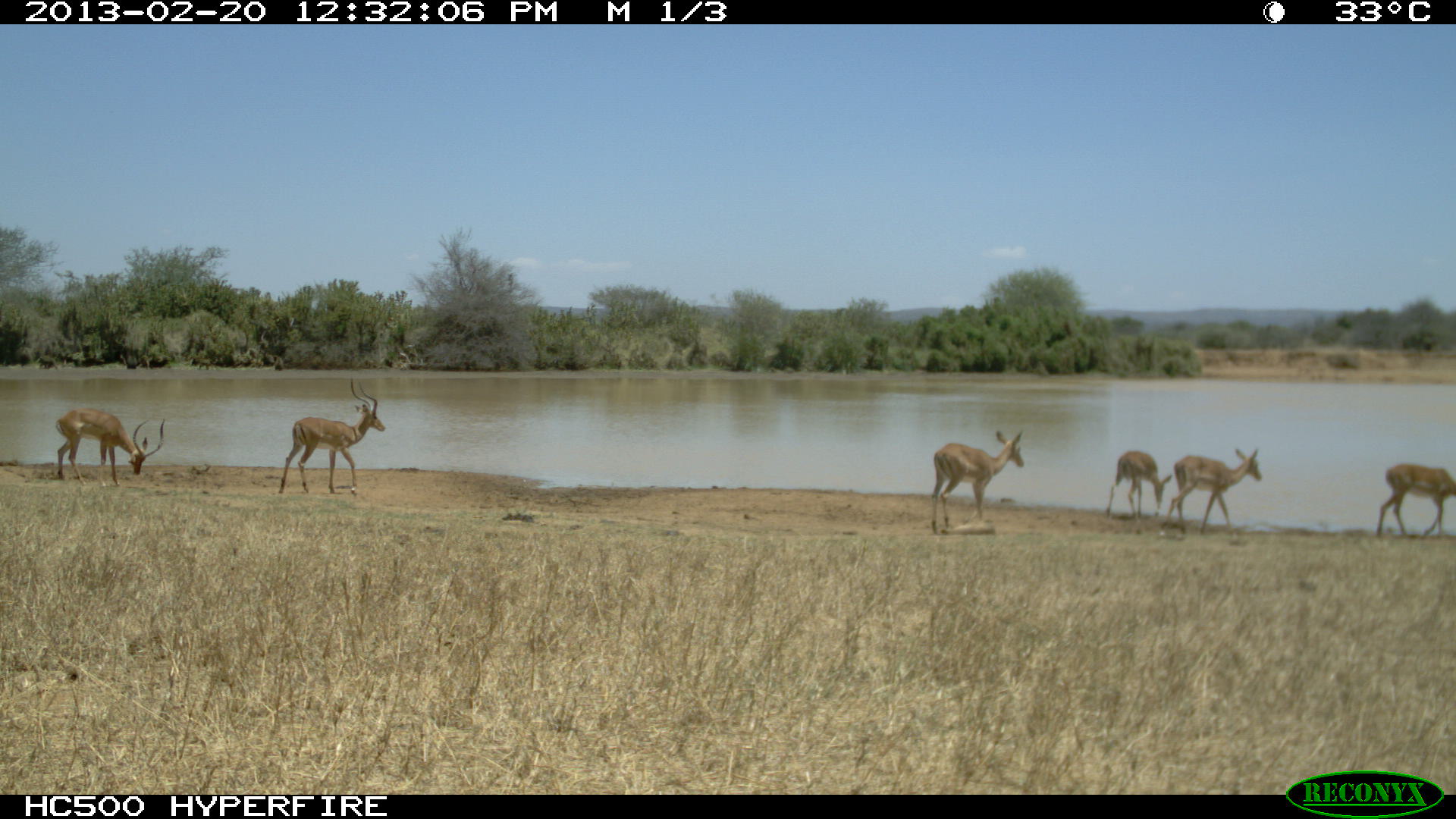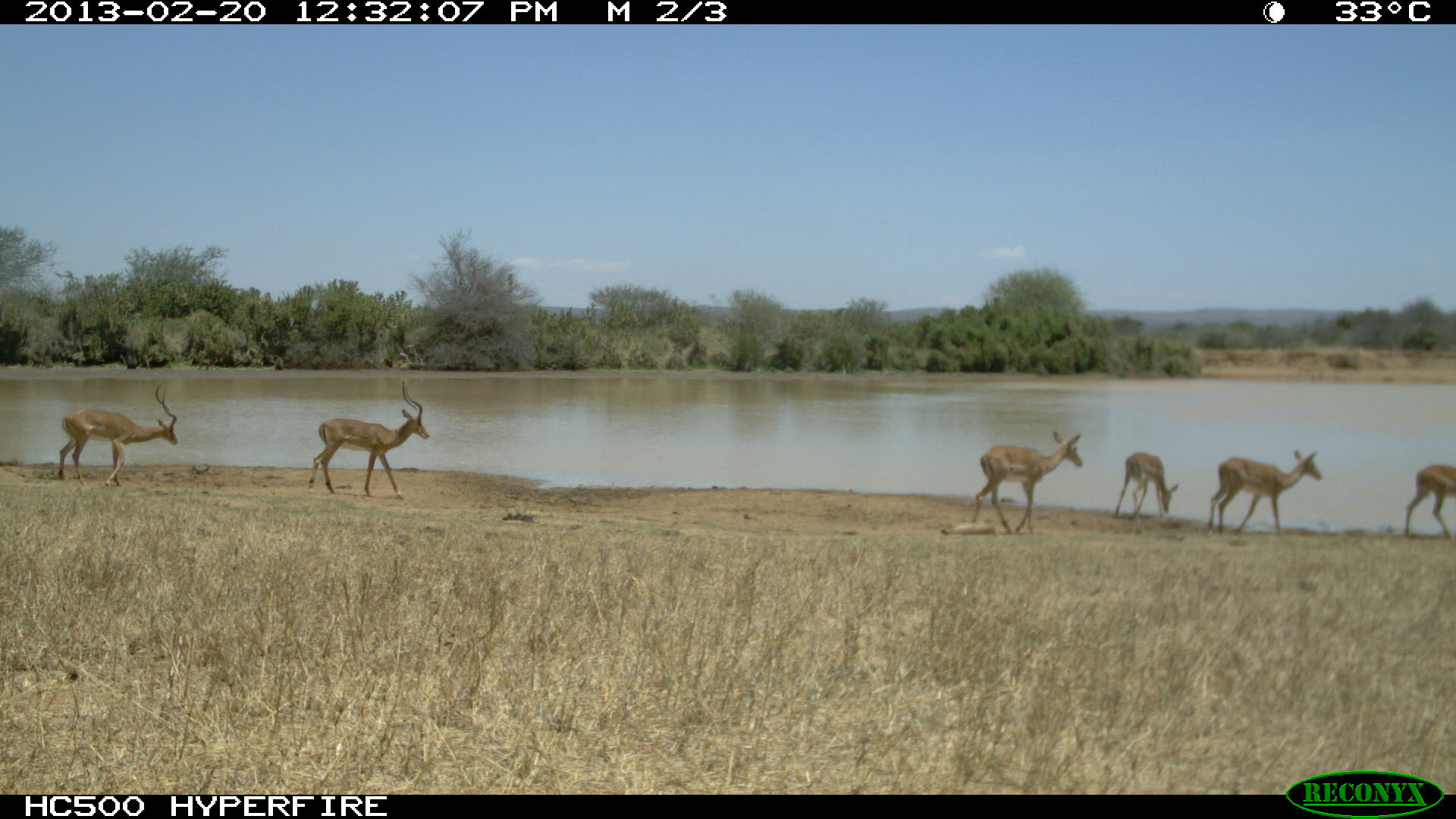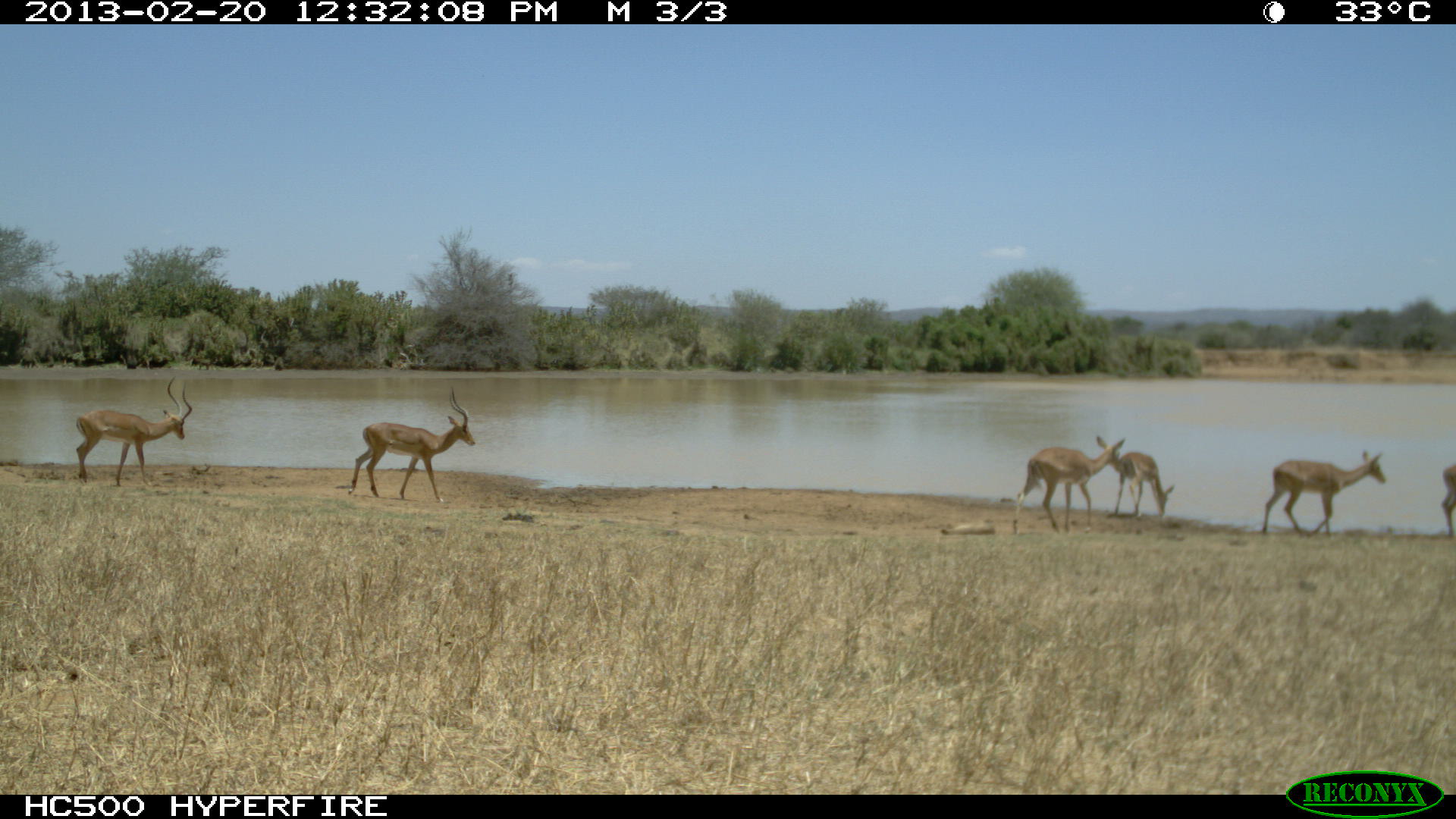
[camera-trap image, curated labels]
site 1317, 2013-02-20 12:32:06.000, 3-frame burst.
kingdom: Animalia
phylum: Chordata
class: Mammalia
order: Artiodactyla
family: Bovidae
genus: Aepyceros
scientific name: Aepyceros melampus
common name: impala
Aepyceros melampus (impala), count 6.